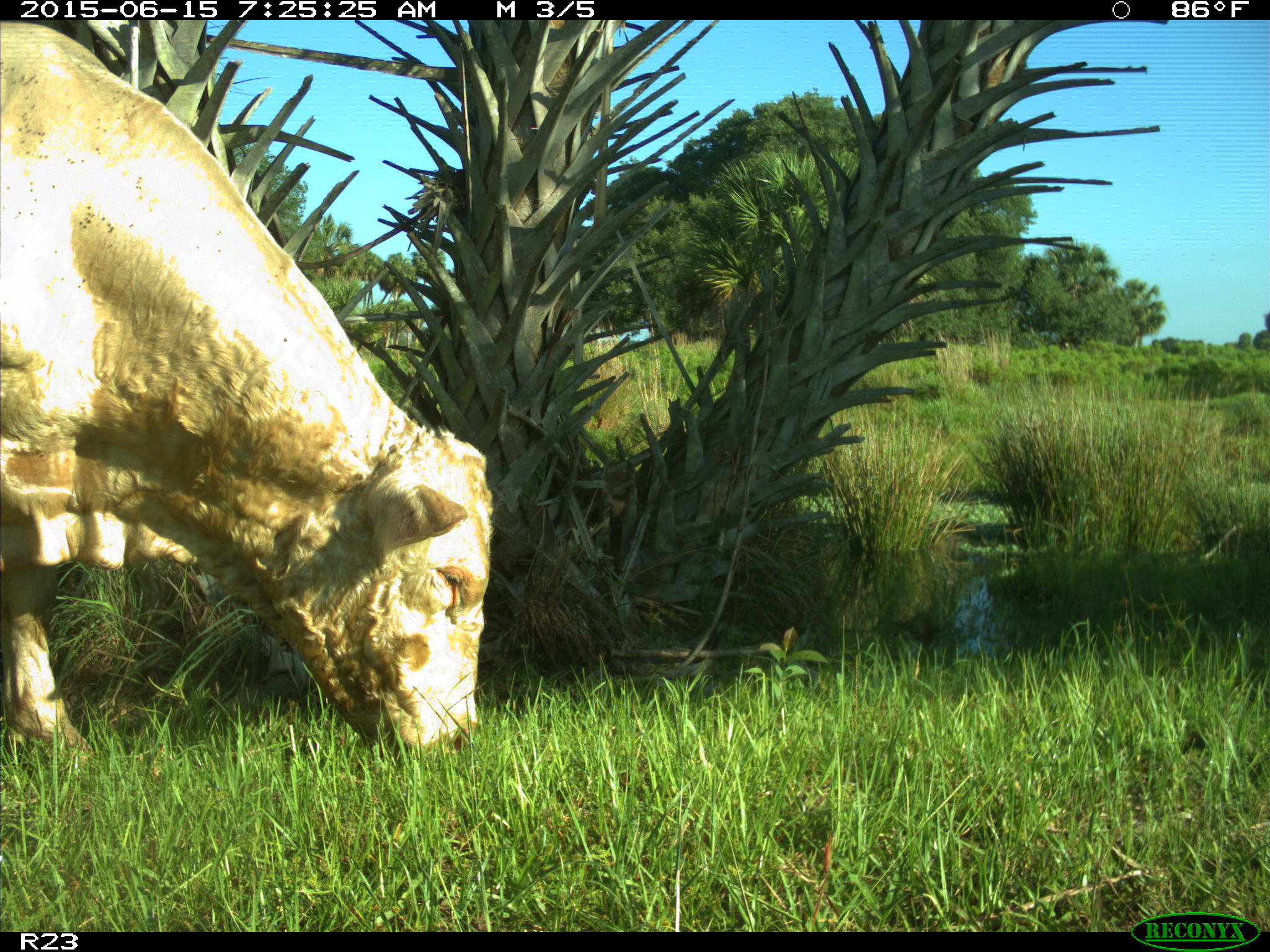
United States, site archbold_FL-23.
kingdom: Animalia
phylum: Chordata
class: Mammalia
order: Artiodactyla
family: Bovidae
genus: Bos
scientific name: Bos taurus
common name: domestic cow